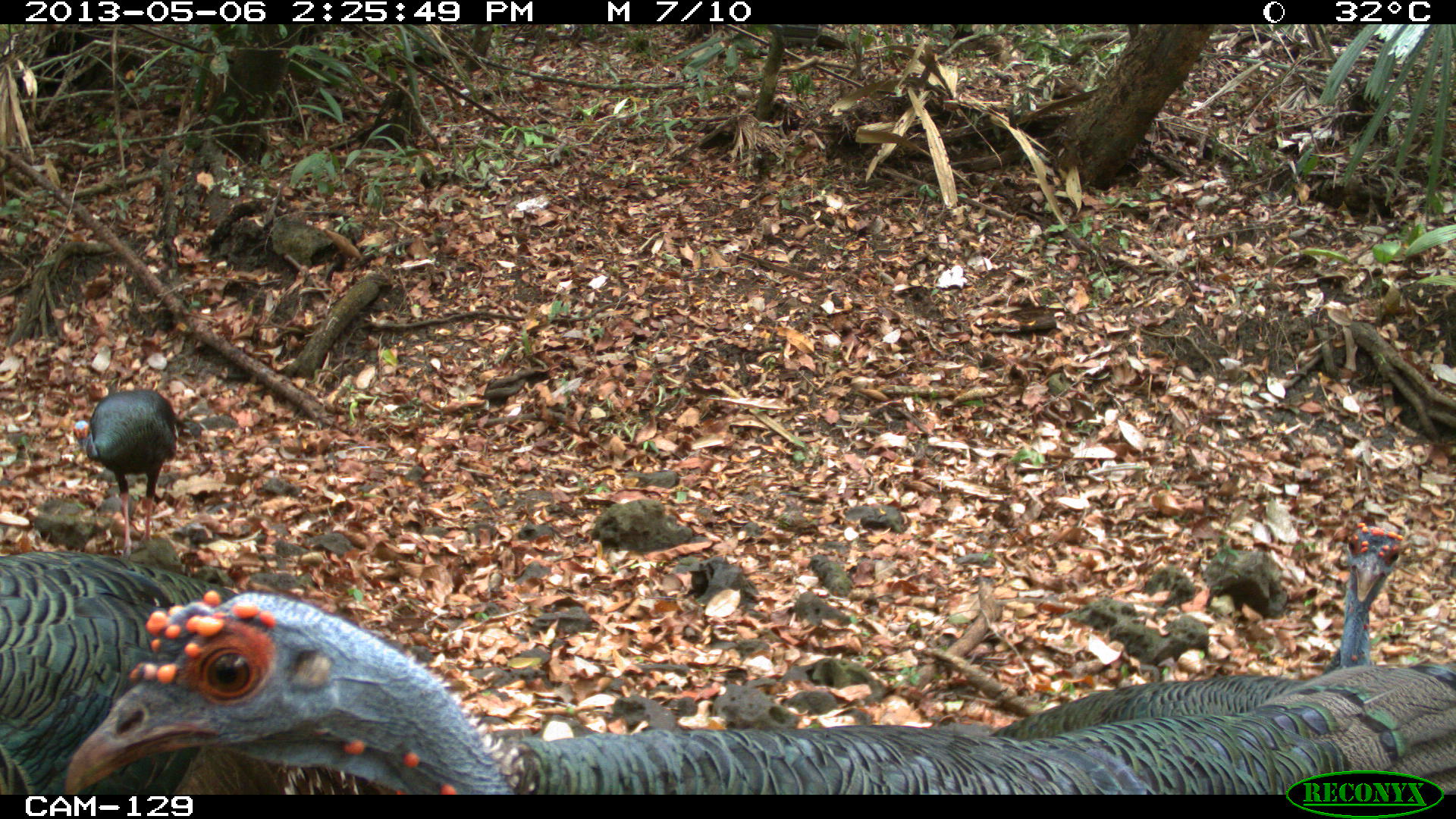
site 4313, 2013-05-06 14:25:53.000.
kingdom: Animalia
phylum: Chordata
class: Aves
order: Galliformes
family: Phasianidae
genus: Meleagris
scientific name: Meleagris ocellata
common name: ocellated turkey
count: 4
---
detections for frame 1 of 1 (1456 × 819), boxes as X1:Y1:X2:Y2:
meleagris ocellata: 62:586:1456:795; 0:550:383:788; 992:522:1408:738; 84:386:178:554